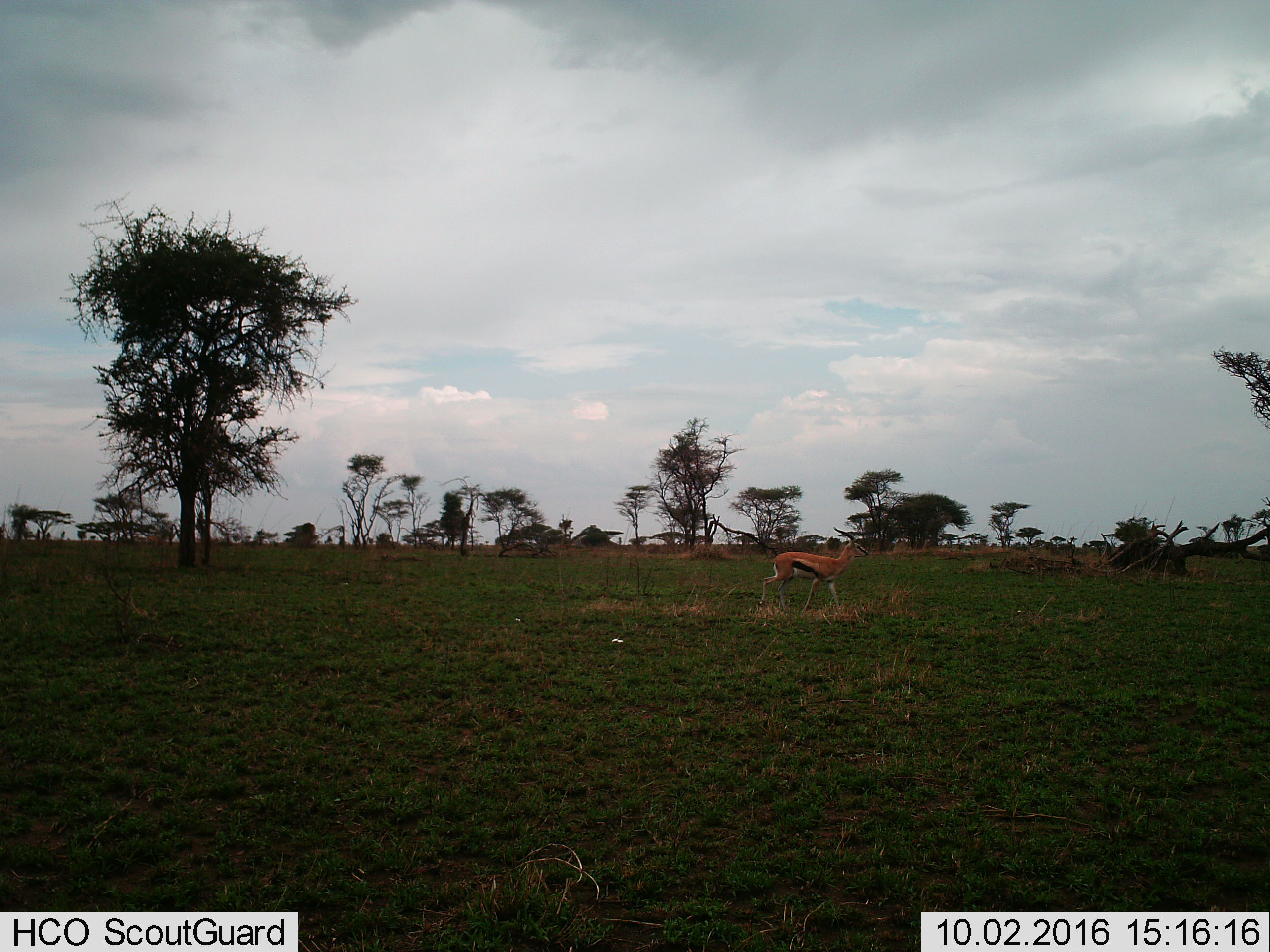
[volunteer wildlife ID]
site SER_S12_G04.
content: unidentified animal